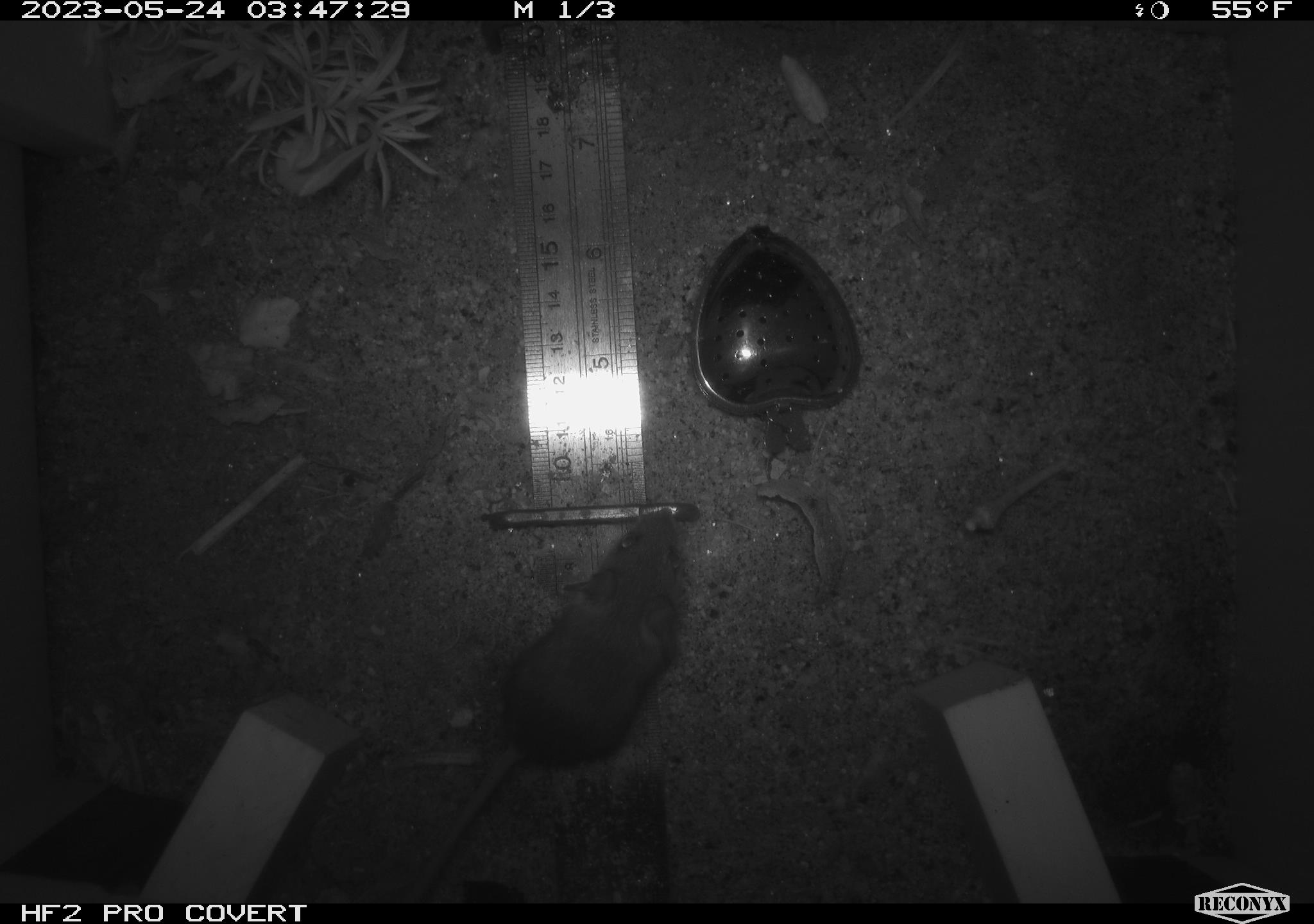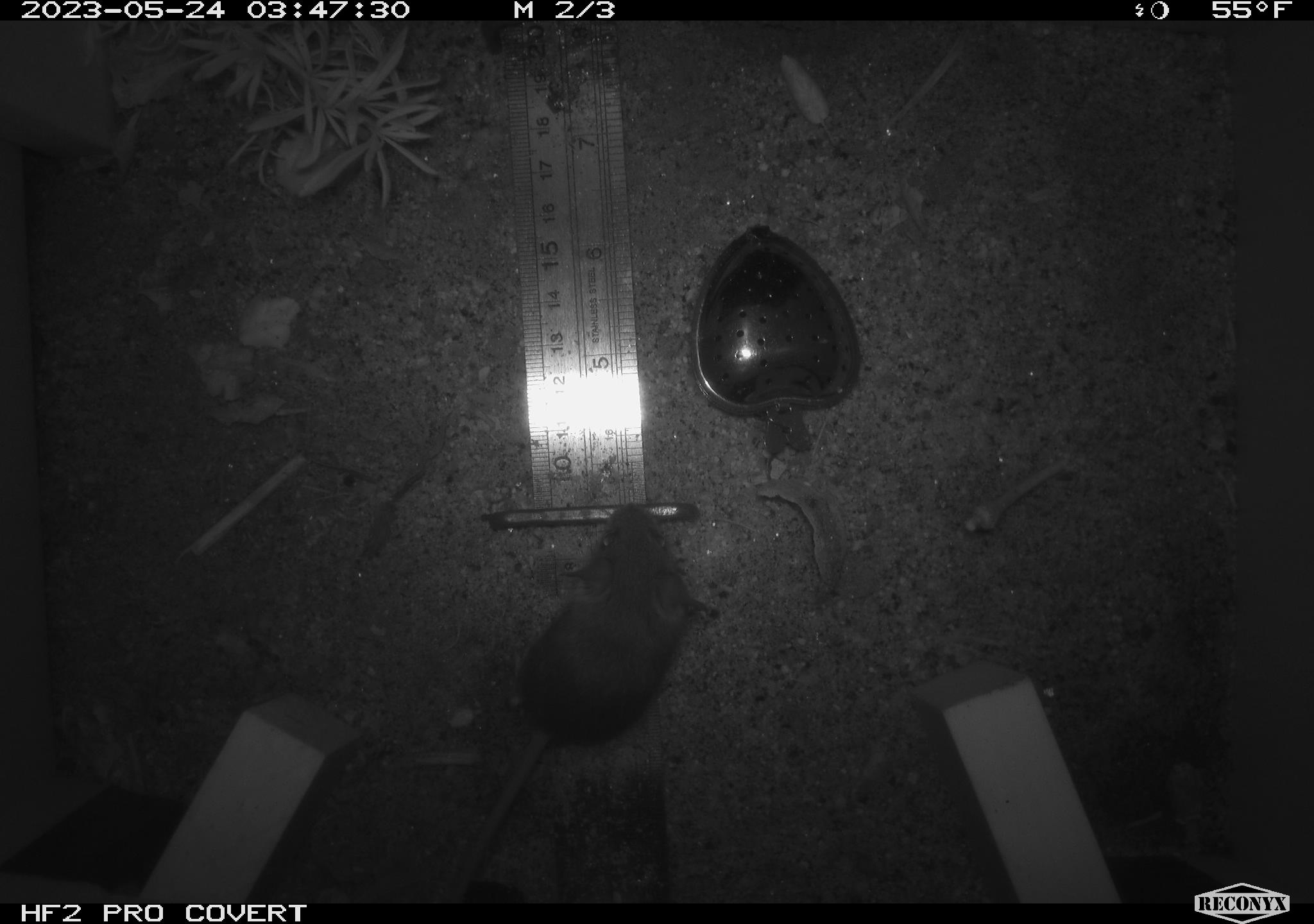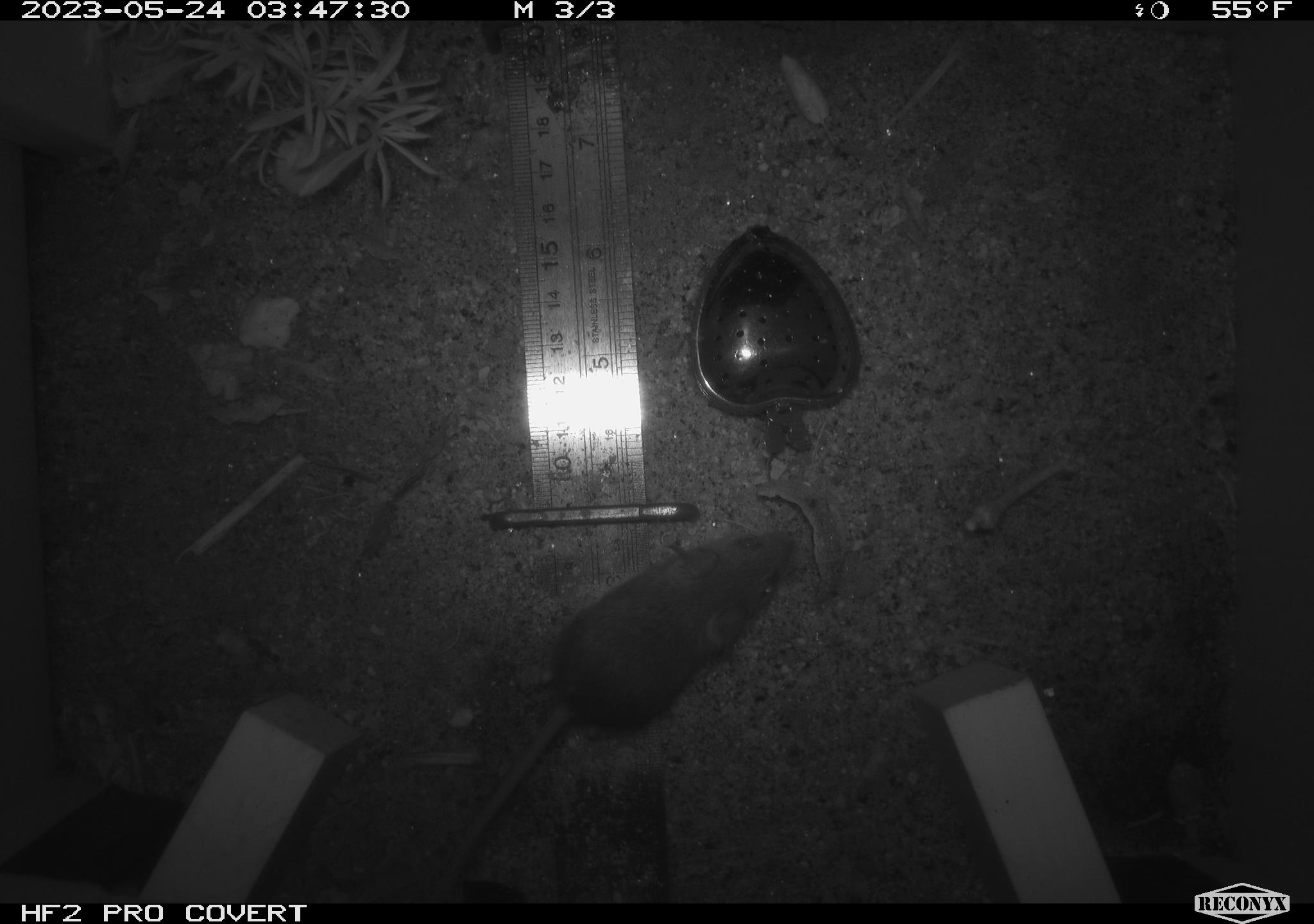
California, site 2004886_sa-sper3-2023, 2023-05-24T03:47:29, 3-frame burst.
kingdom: Animalia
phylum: Chordata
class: Mammalia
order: Rodentia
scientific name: Rodentia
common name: mouse species